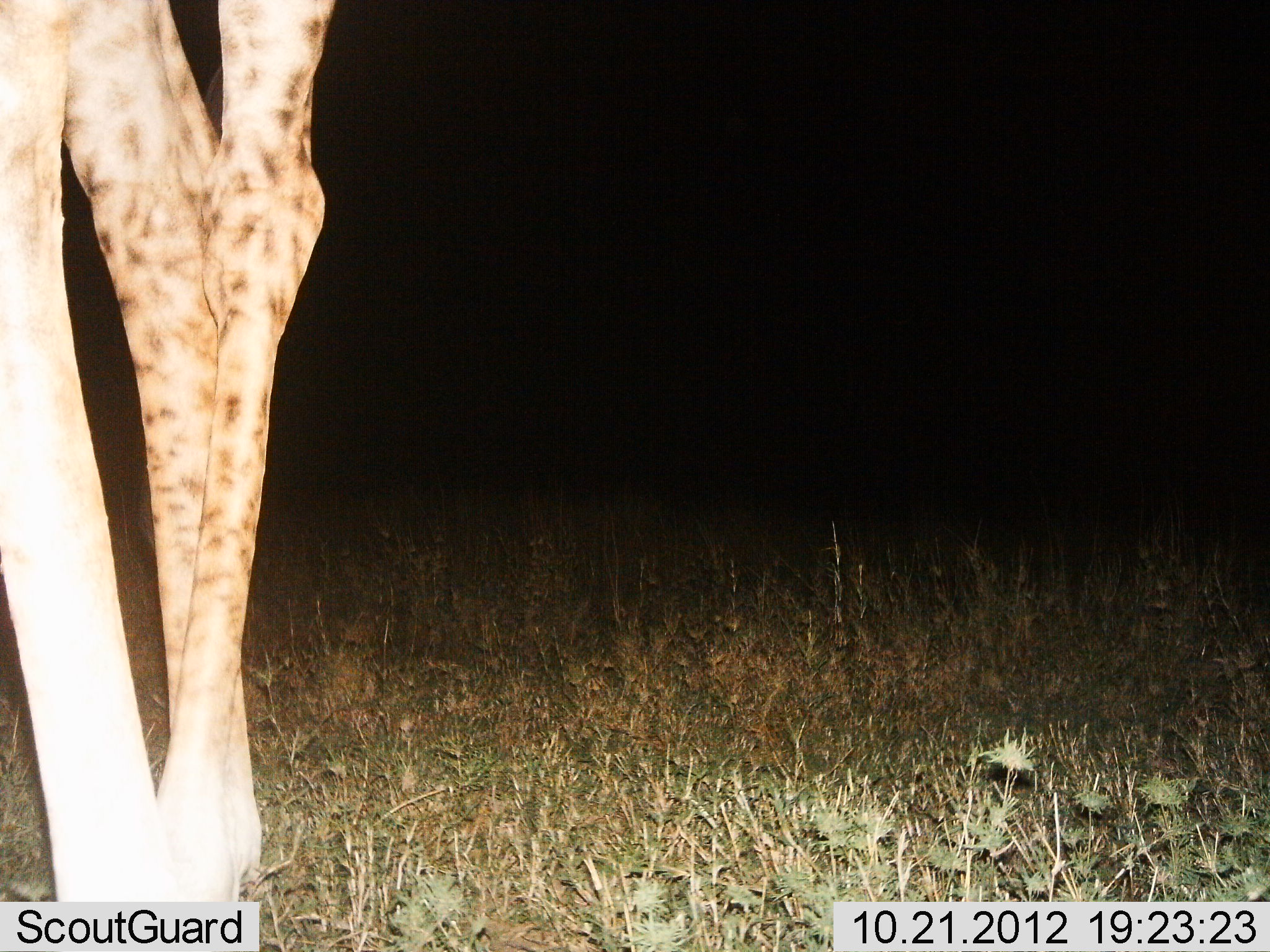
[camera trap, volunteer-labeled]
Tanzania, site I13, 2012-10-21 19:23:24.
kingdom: Animalia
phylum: Chordata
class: Mammalia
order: Artiodactyla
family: Giraffidae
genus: Giraffa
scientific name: Giraffa camelopardalis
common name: giraffe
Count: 1.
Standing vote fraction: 50%.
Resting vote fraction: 0%.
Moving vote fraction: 50%.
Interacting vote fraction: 0%.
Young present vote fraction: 0%.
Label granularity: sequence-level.